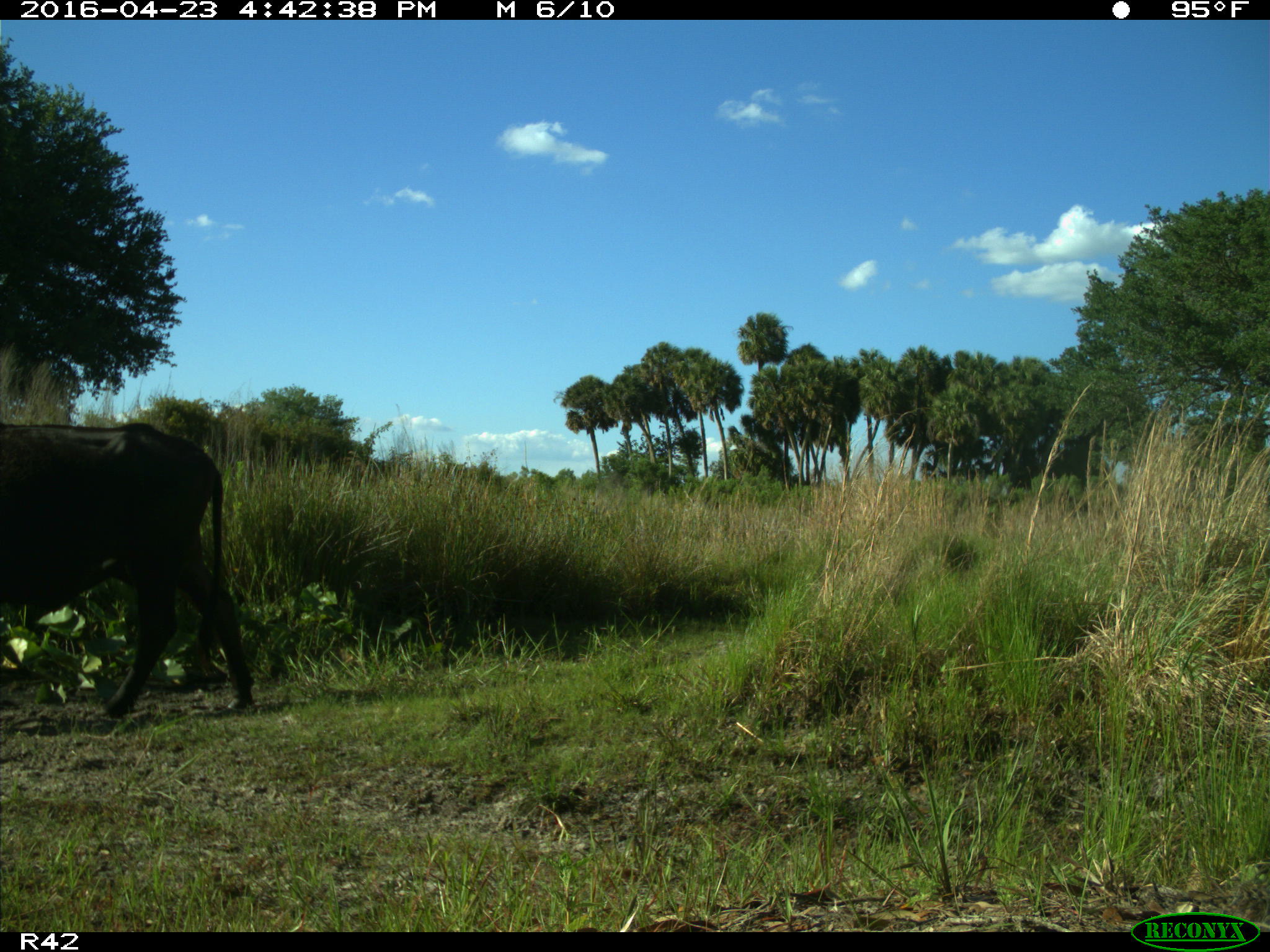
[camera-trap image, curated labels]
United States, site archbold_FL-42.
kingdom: Animalia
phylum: Chordata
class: Mammalia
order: Artiodactyla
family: Bovidae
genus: Bos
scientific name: Bos taurus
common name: domestic cow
Bos taurus (domestic cow).